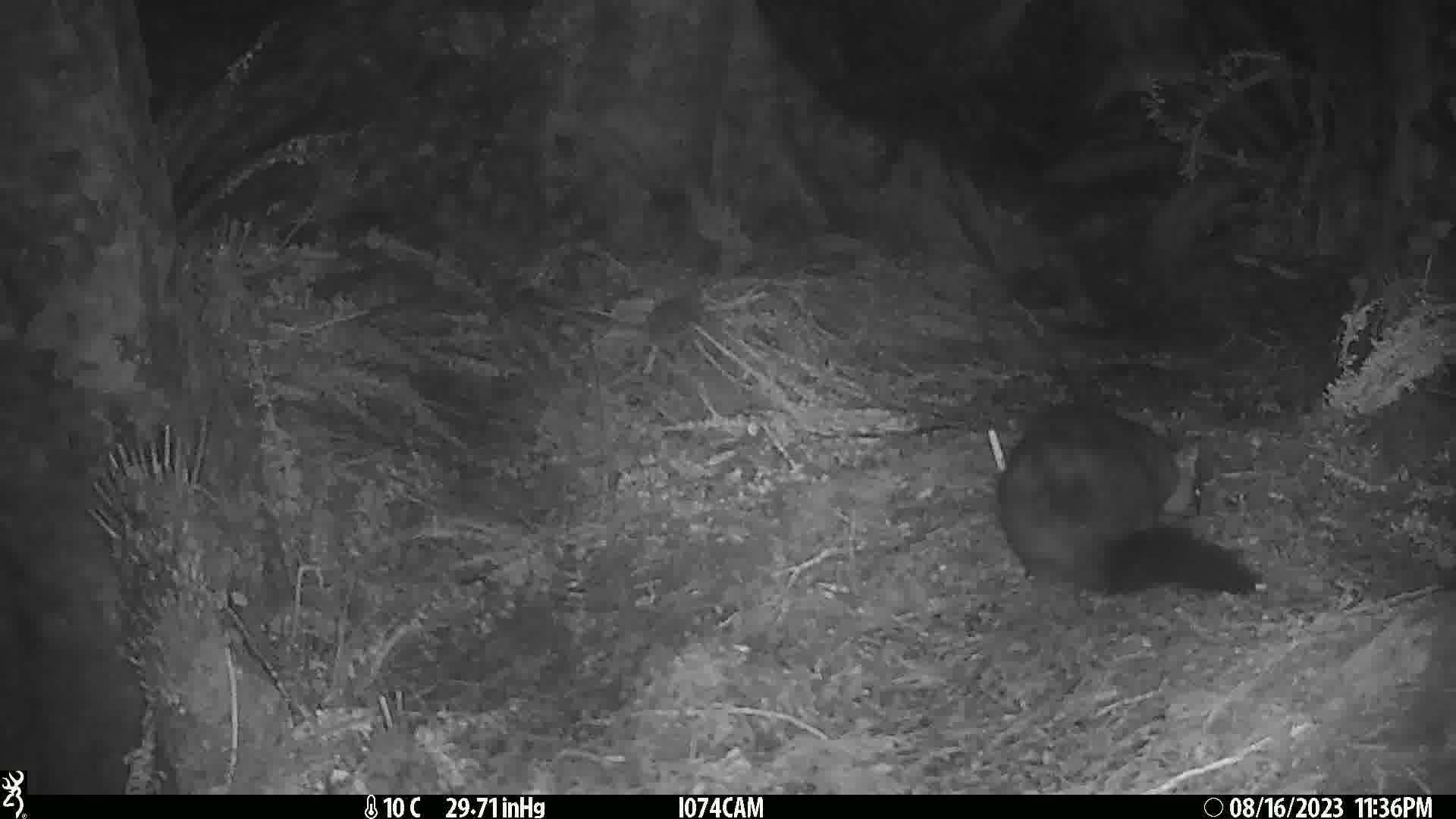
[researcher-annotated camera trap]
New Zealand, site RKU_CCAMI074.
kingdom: Animalia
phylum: Chordata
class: Mammalia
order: Diprotodontia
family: Phalangeridae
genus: Trichosurus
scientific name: Trichosurus vulpecula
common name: common brushtail possum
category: possum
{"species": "possum (common brushtail possum) (Trichosurus vulpecula)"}